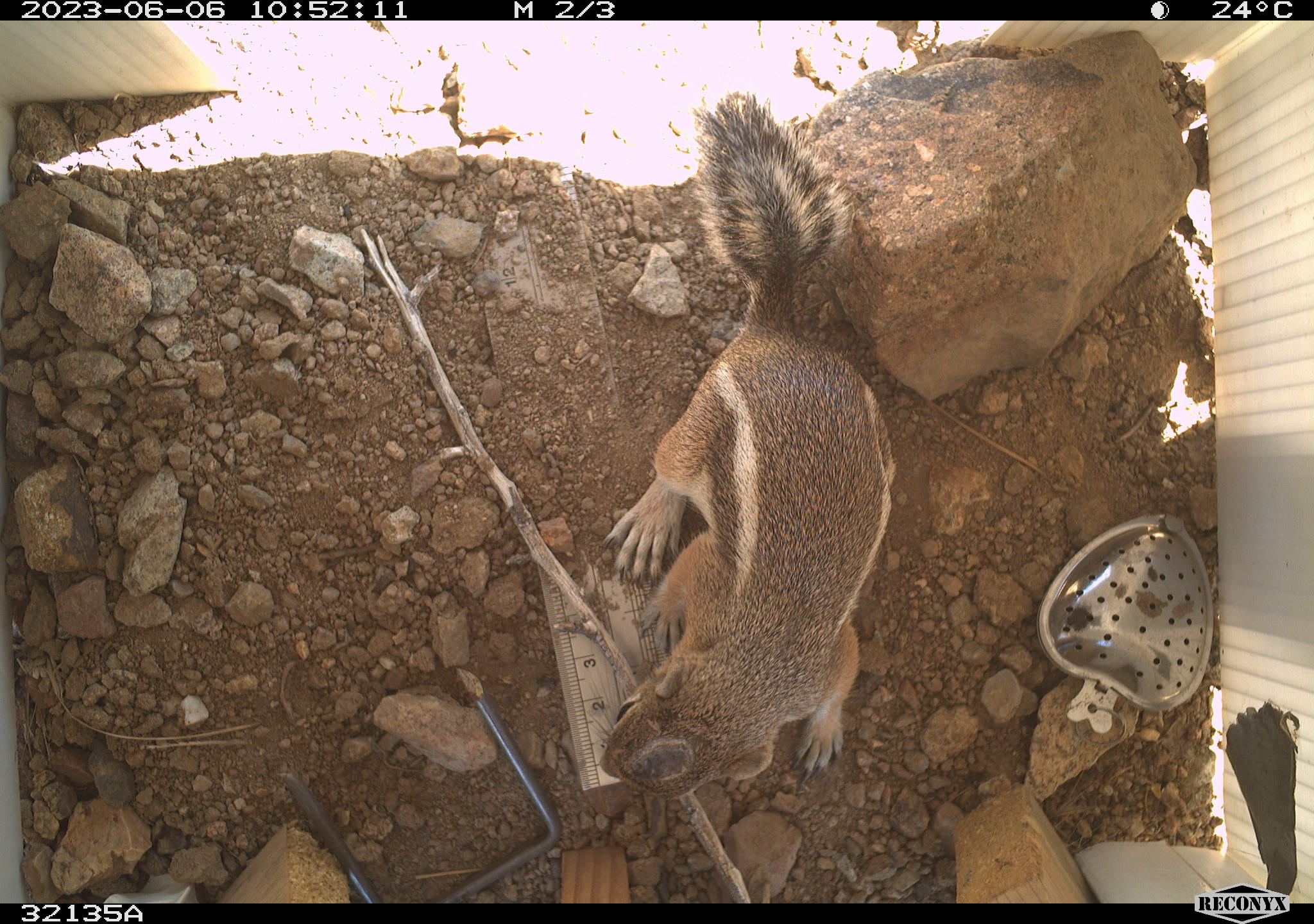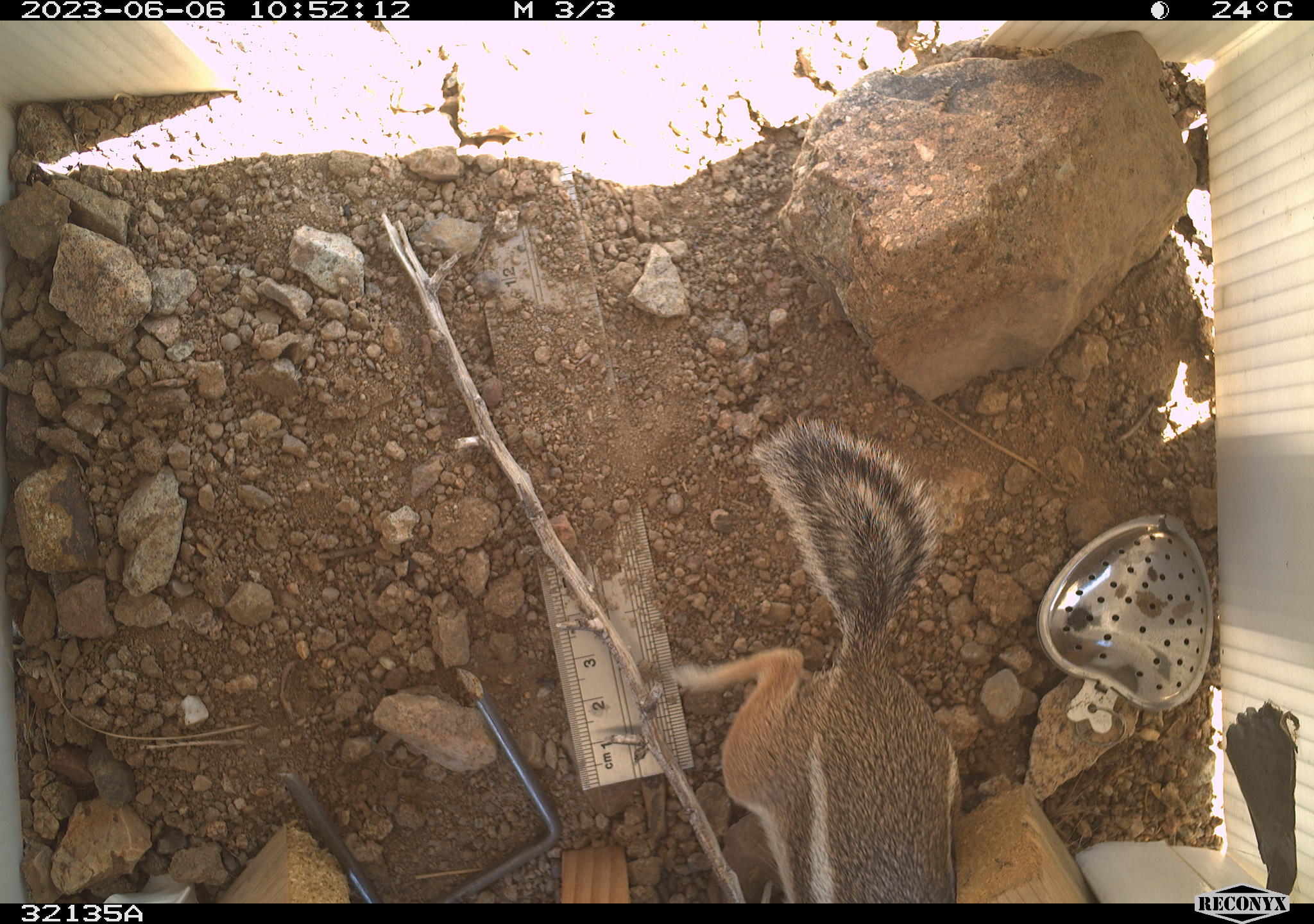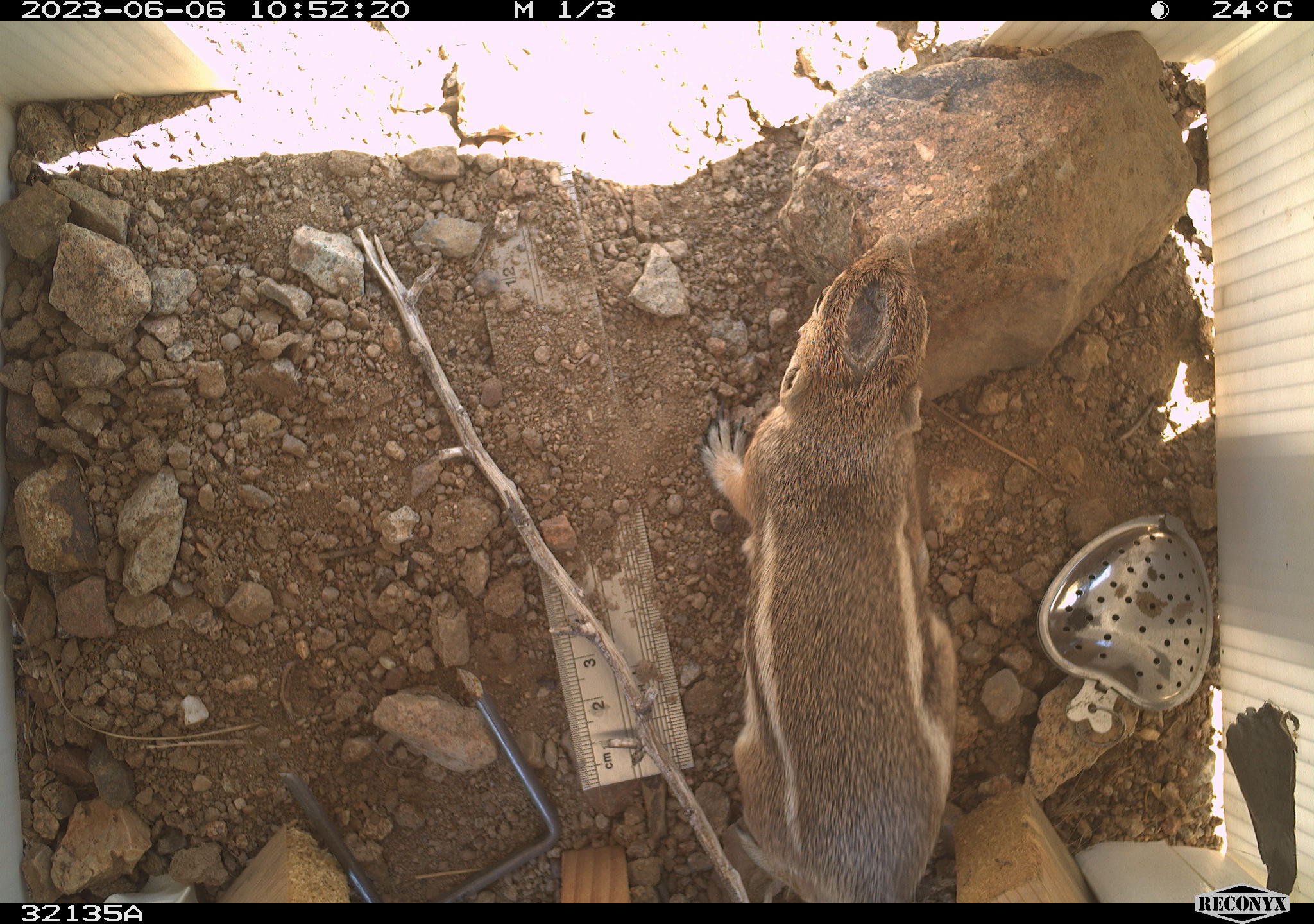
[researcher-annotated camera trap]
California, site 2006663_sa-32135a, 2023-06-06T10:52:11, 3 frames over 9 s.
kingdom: Animalia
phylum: Chordata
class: Mammalia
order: Rodentia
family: Sciuridae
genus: Ammospermophilus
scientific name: Ammospermophilus leucurus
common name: white-tailed antelope squirrel